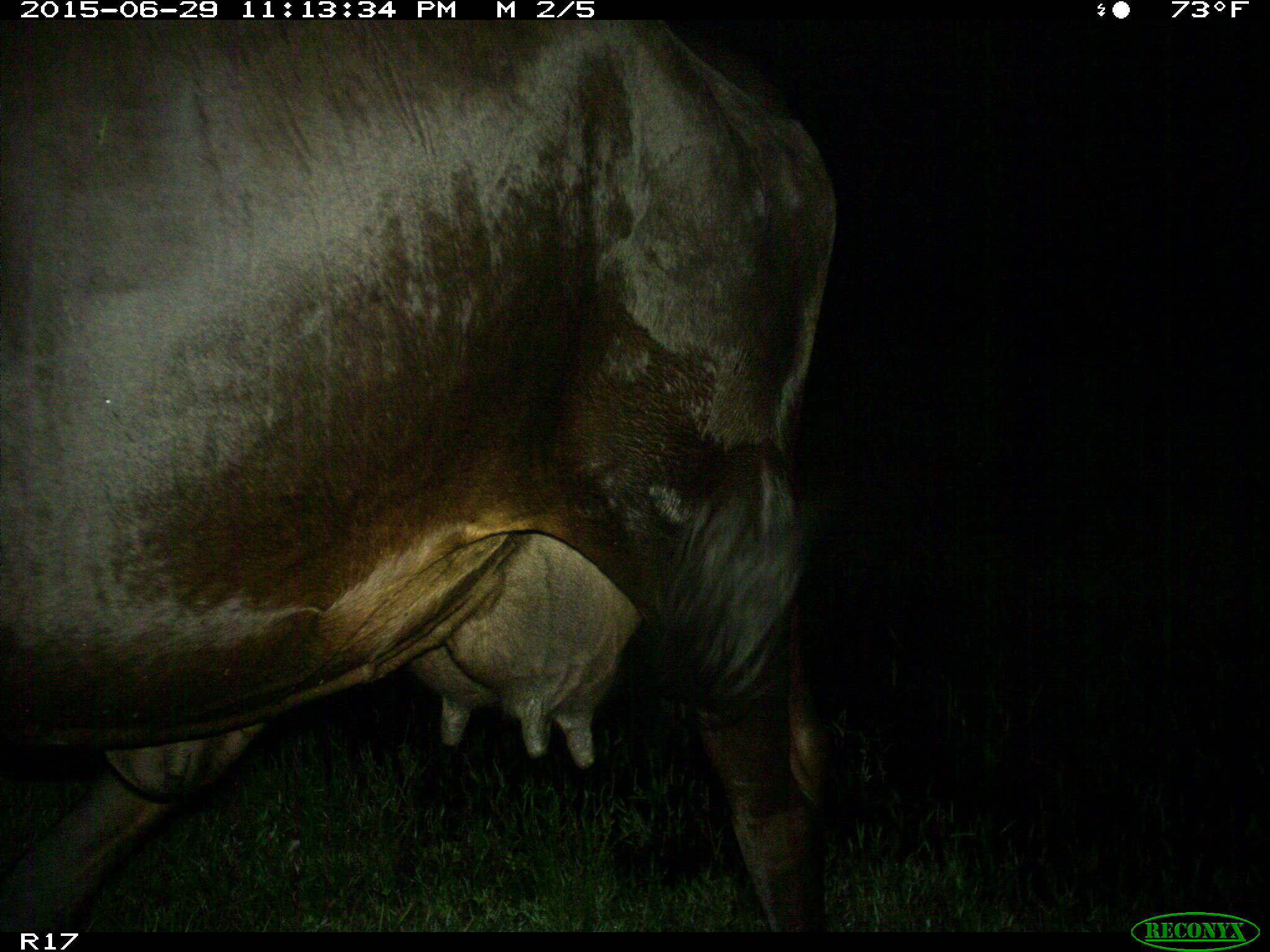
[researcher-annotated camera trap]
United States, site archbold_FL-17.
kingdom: Animalia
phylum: Chordata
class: Mammalia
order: Artiodactyla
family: Bovidae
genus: Bos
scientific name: Bos taurus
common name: domestic cow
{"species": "Bos taurus (domestic cow)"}